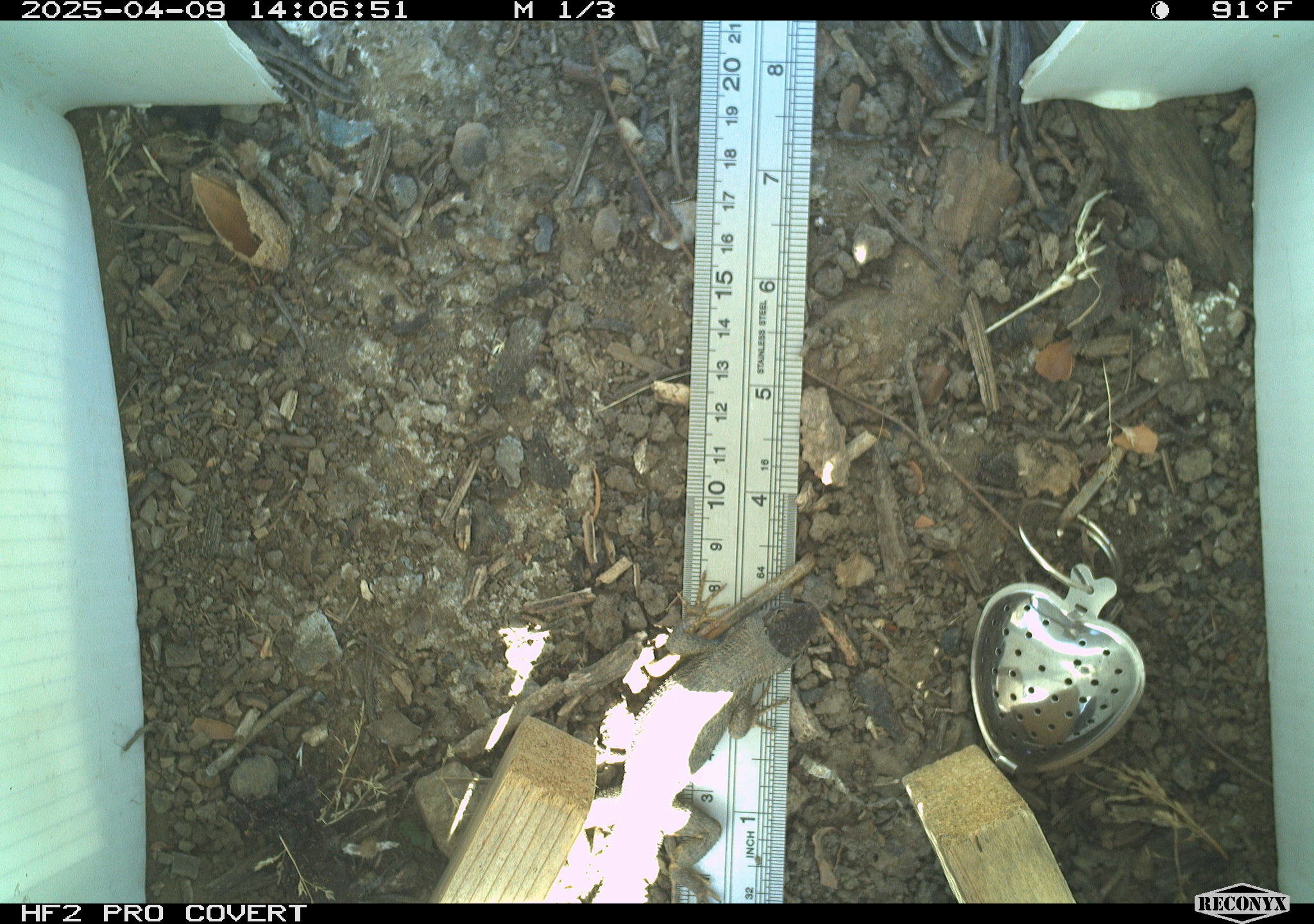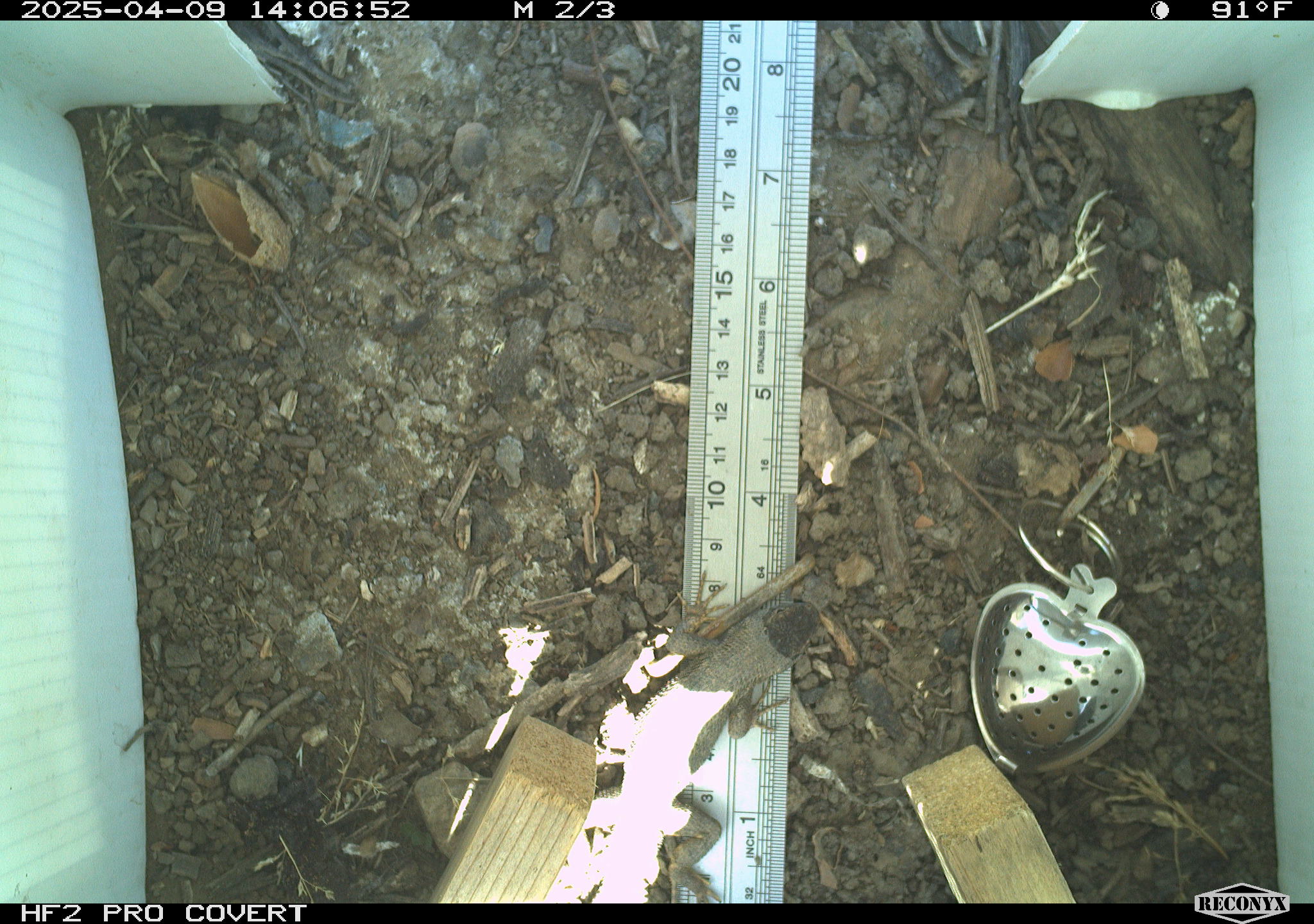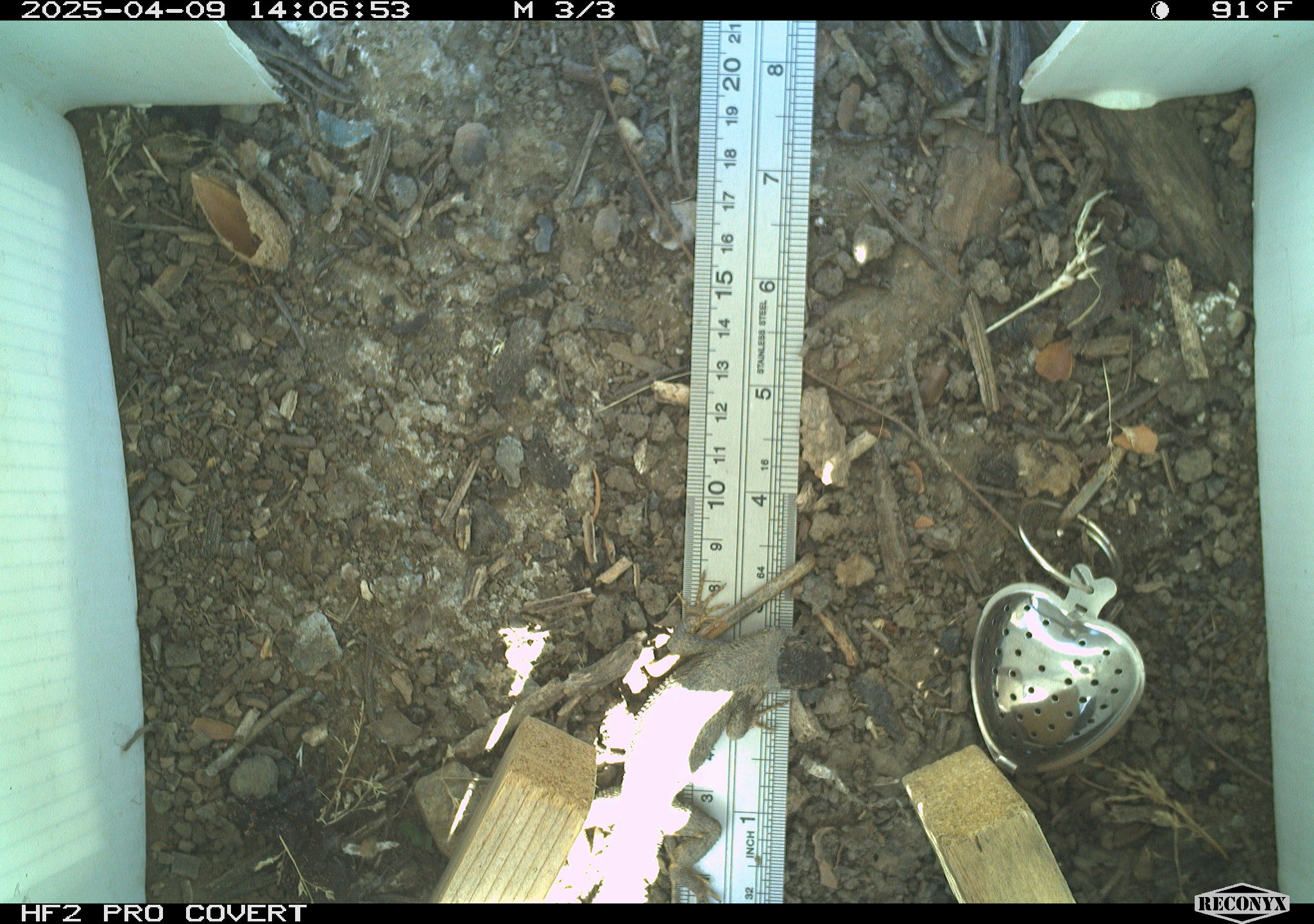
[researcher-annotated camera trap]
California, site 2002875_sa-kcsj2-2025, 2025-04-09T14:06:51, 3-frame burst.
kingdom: Animalia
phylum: Chordata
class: Reptilia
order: Squamata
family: Phrynosomatidae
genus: Sceloporus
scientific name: Sceloporus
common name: spiny lizards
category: sceloporus species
Sceloporus species (spiny lizards) (Sceloporus).